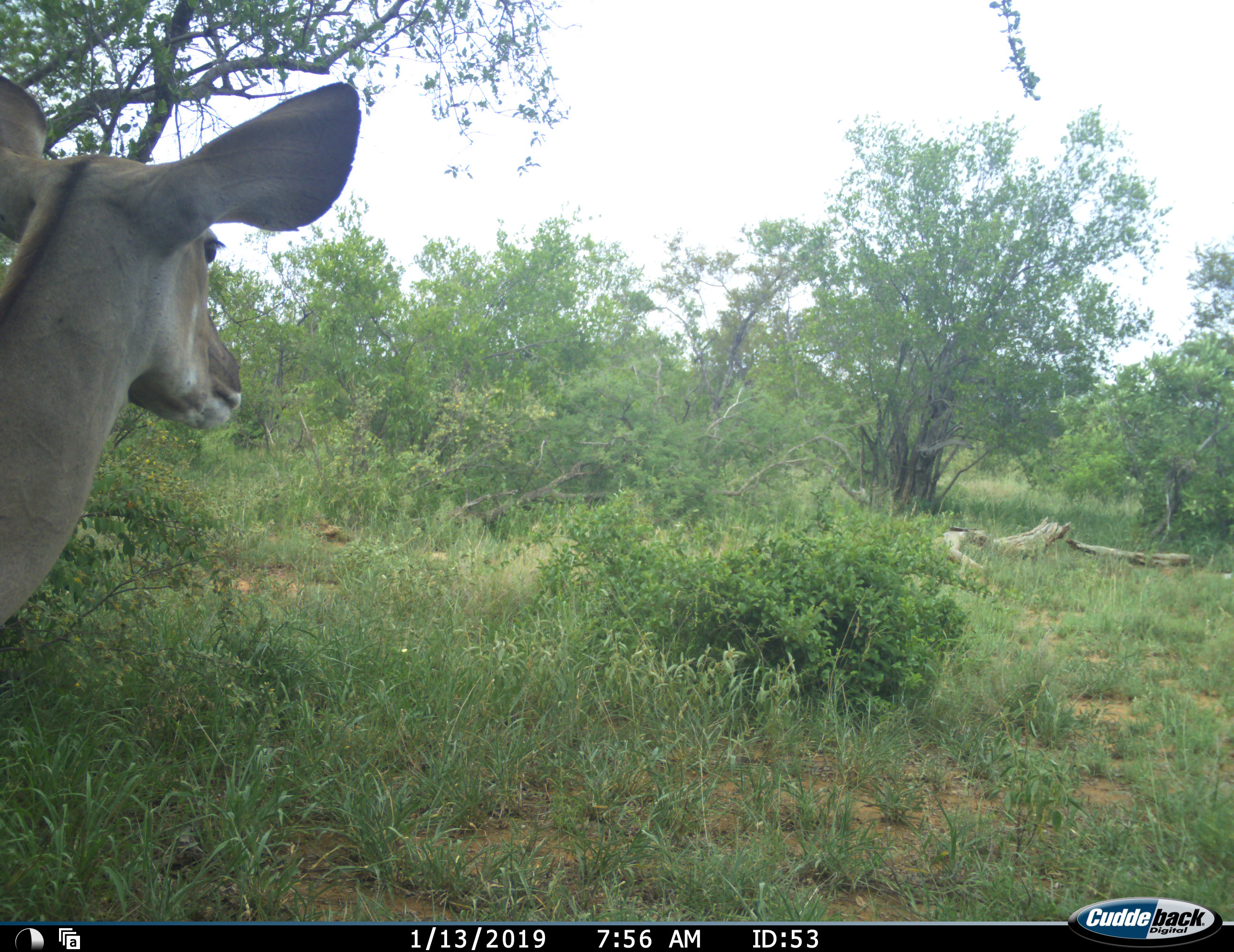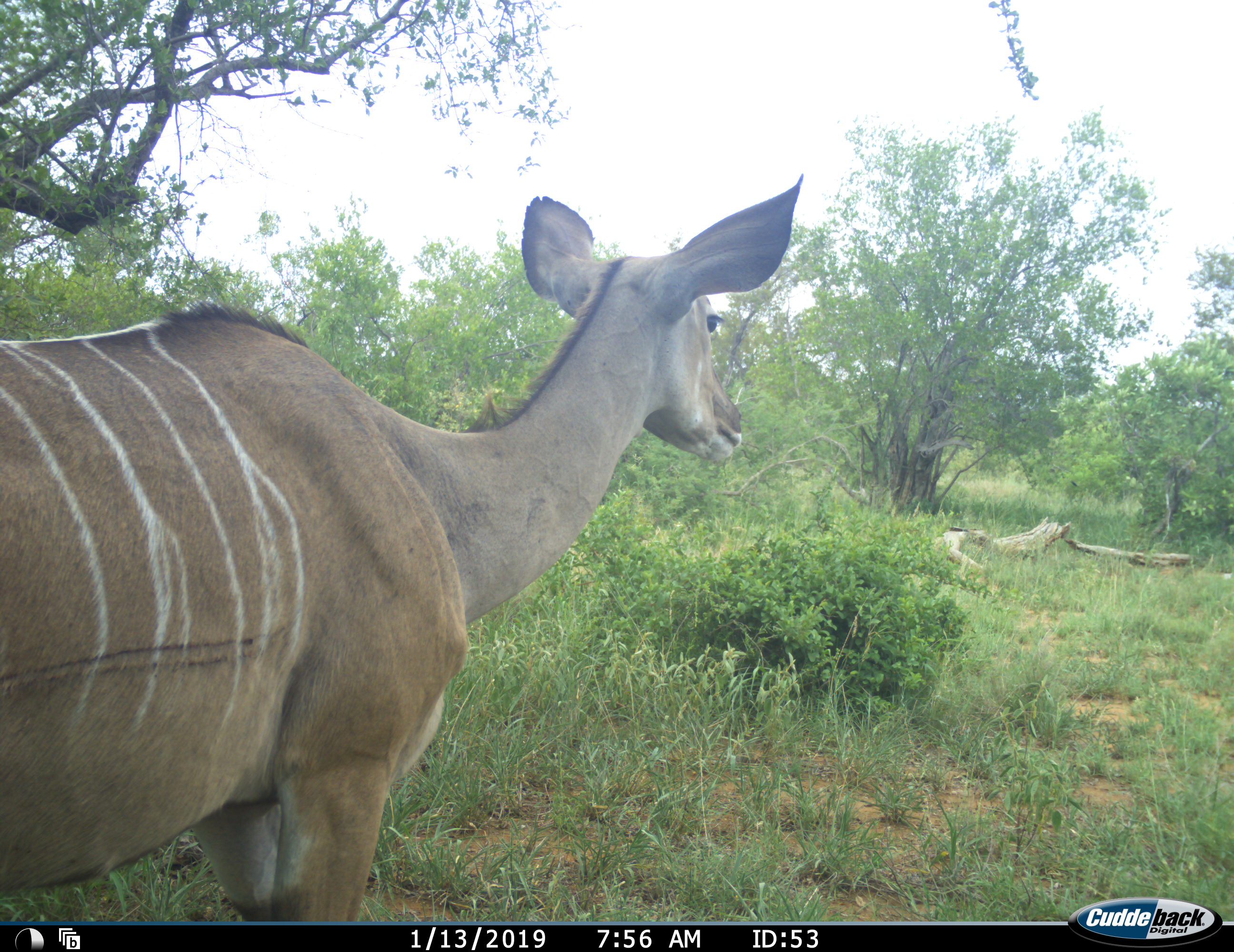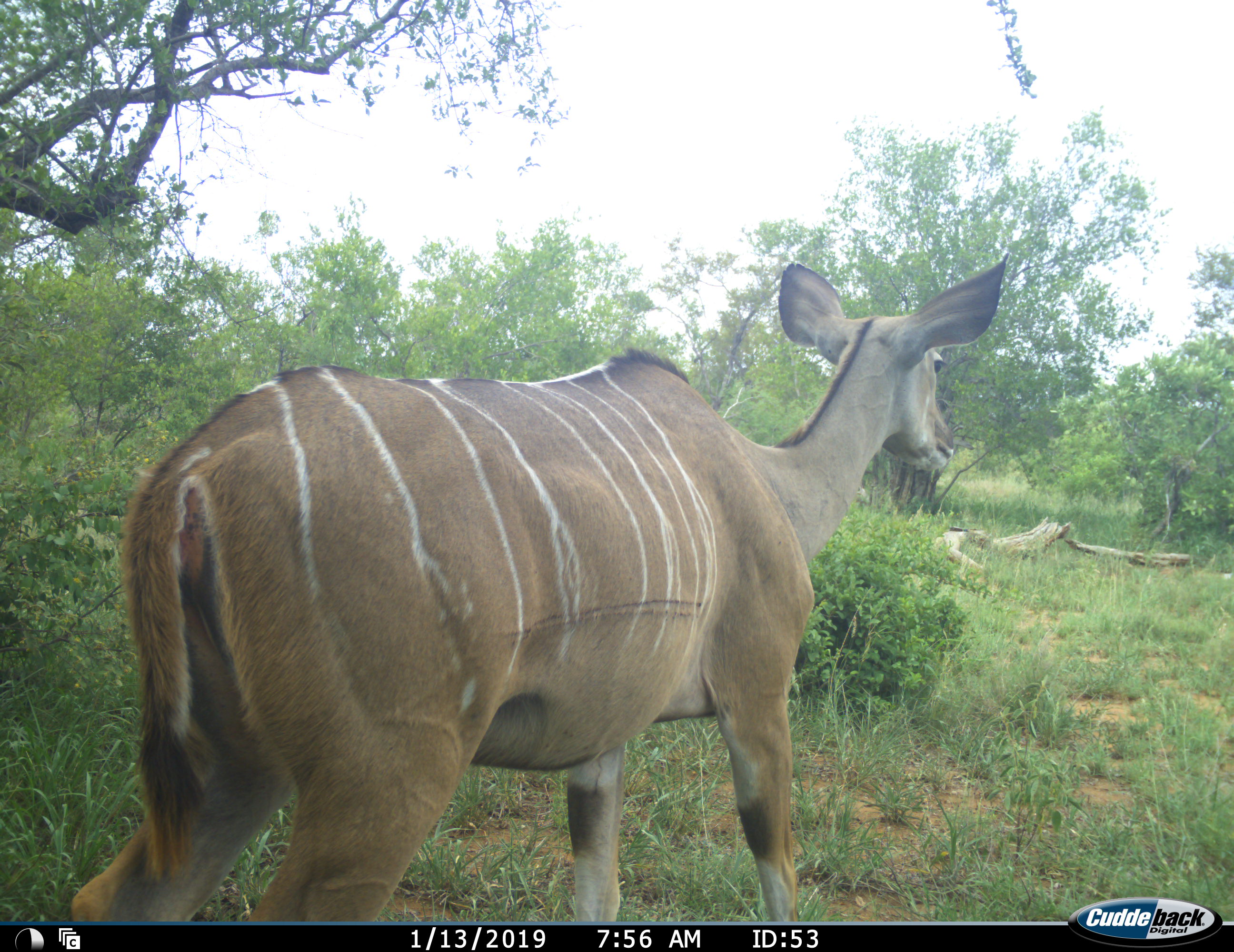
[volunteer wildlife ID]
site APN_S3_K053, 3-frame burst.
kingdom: Animalia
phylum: Chordata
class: Mammalia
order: Artiodactyla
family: Bovidae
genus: Tragelaphus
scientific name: Tragelaphus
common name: kudu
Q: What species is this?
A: Kudu (Tragelaphus).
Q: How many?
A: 1.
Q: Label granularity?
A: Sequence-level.